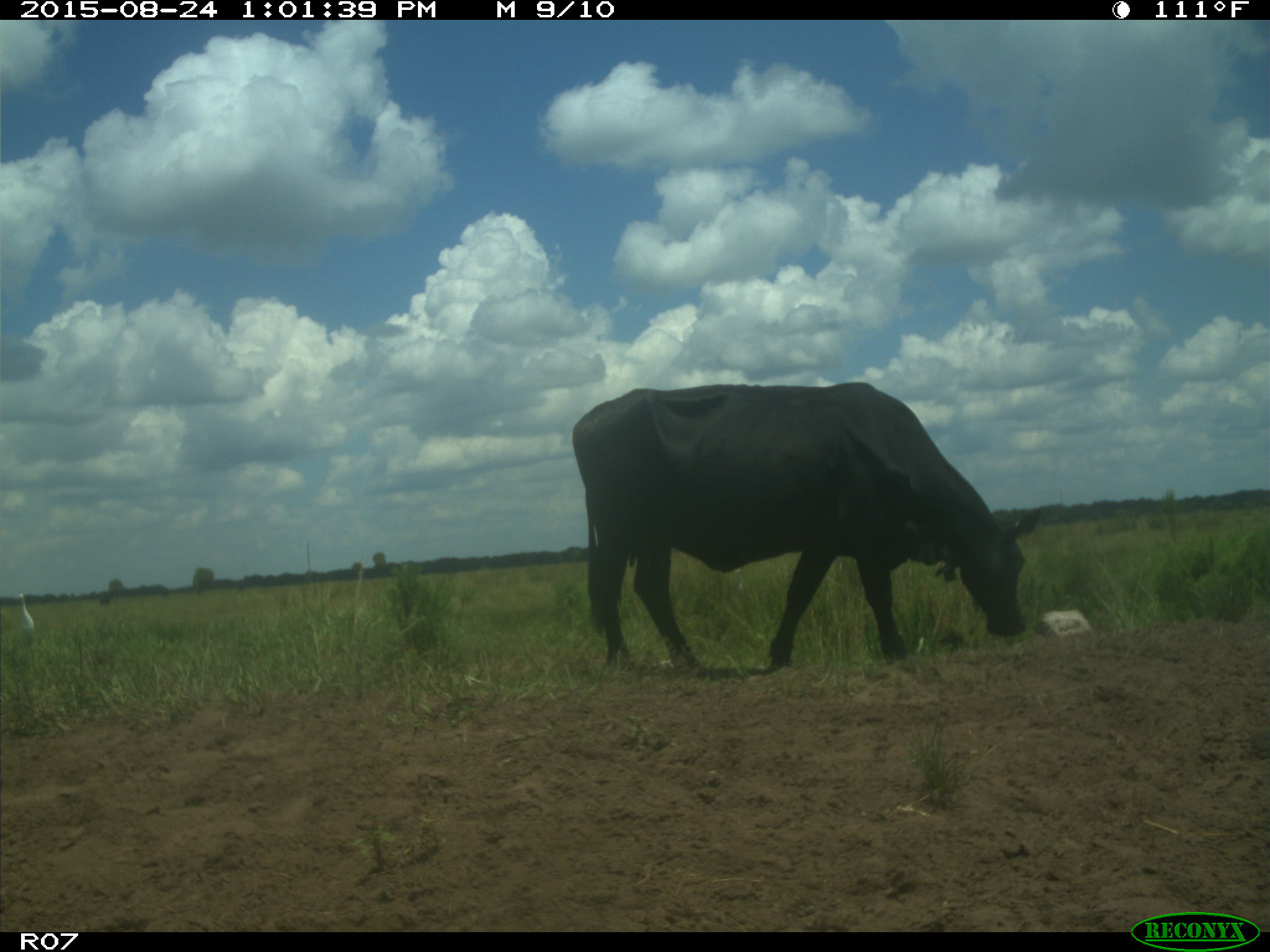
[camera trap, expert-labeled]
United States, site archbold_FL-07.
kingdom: Animalia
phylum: Chordata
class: Mammalia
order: Artiodactyla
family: Bovidae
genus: Bos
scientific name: Bos taurus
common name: domestic cow